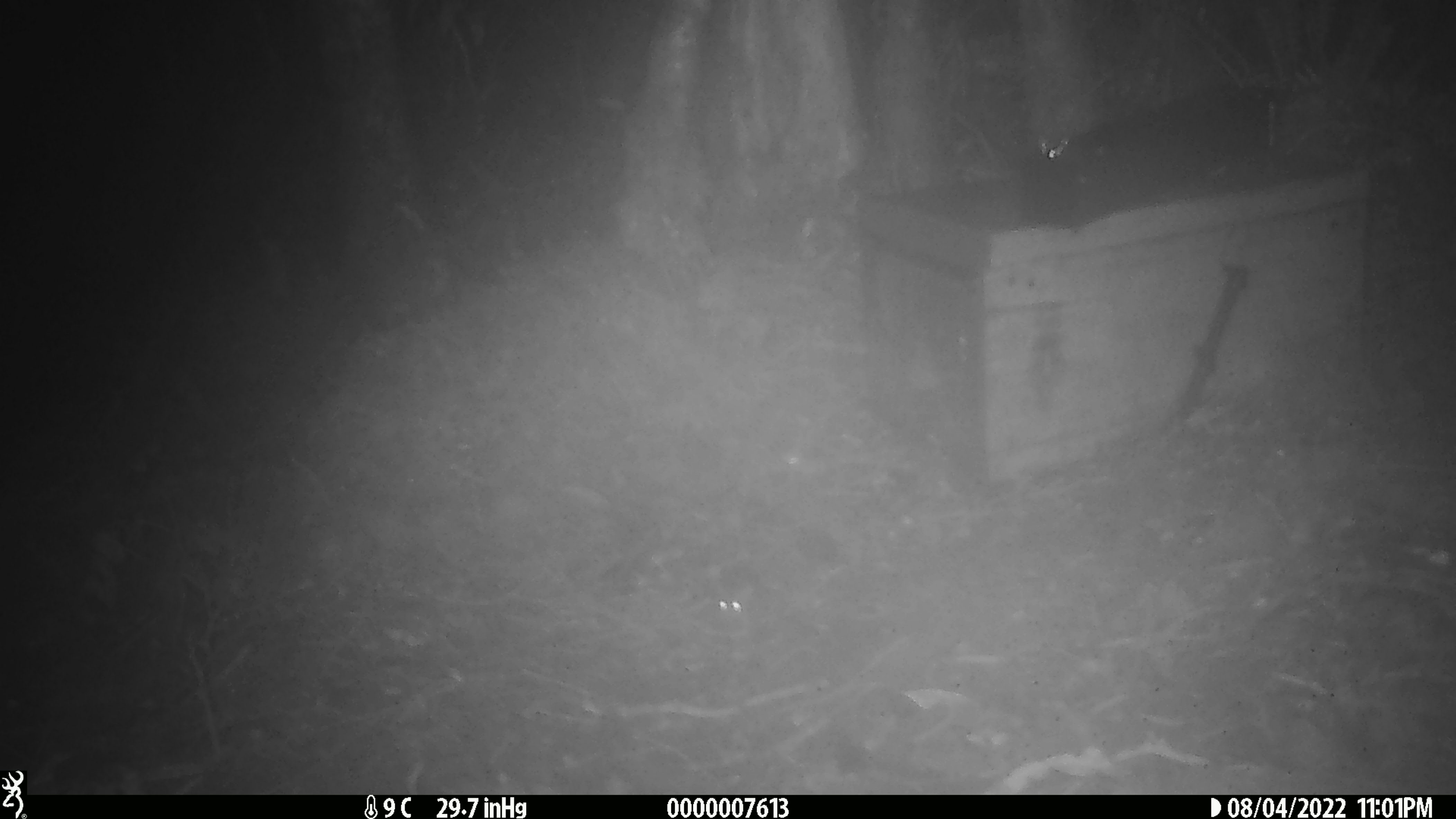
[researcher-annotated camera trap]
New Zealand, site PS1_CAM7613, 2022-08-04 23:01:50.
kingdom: Animalia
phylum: Chordata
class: Mammalia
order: Rodentia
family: Muridae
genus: Mus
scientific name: Mus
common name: mouse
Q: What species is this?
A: Mouse (Mus).